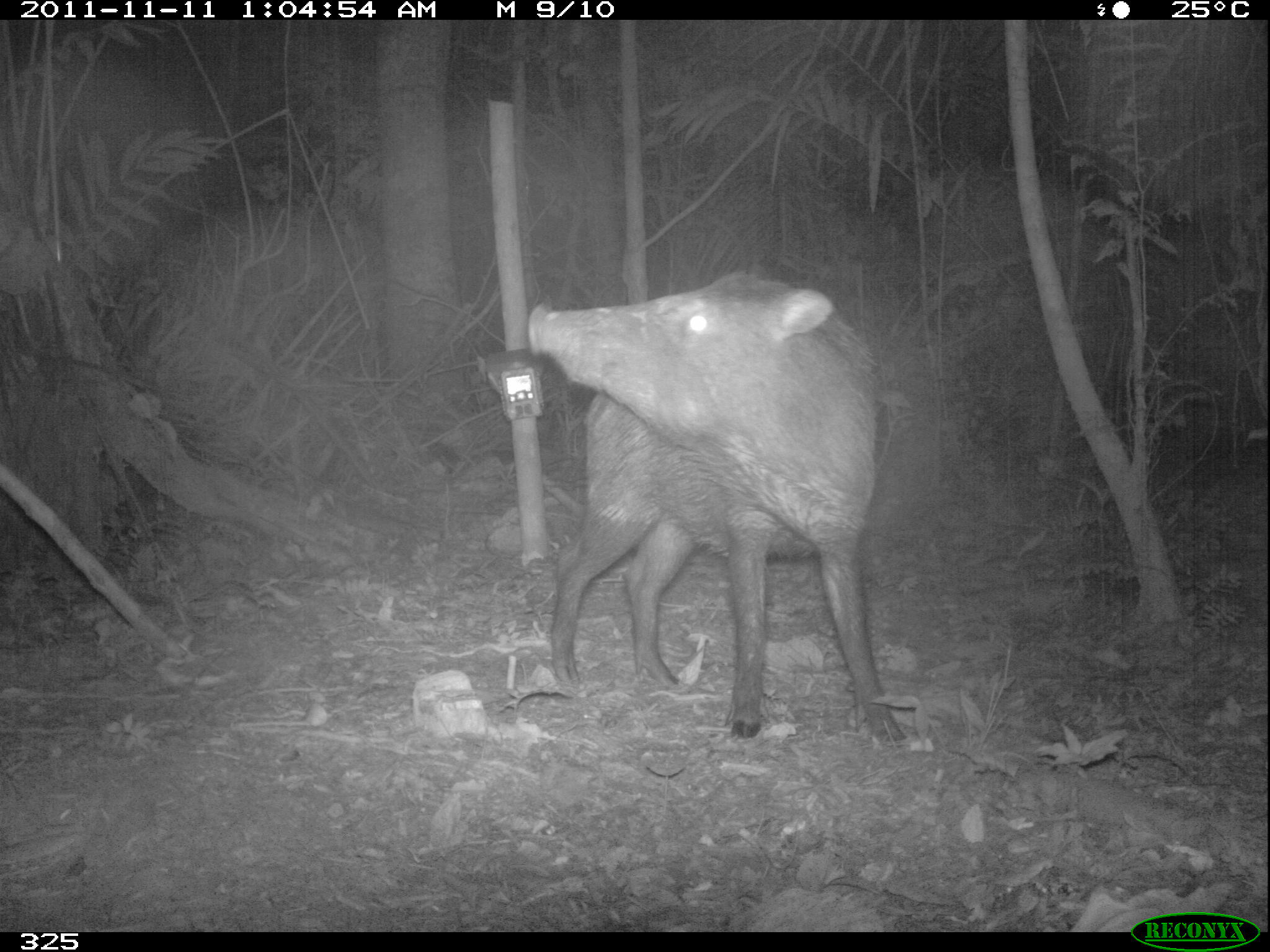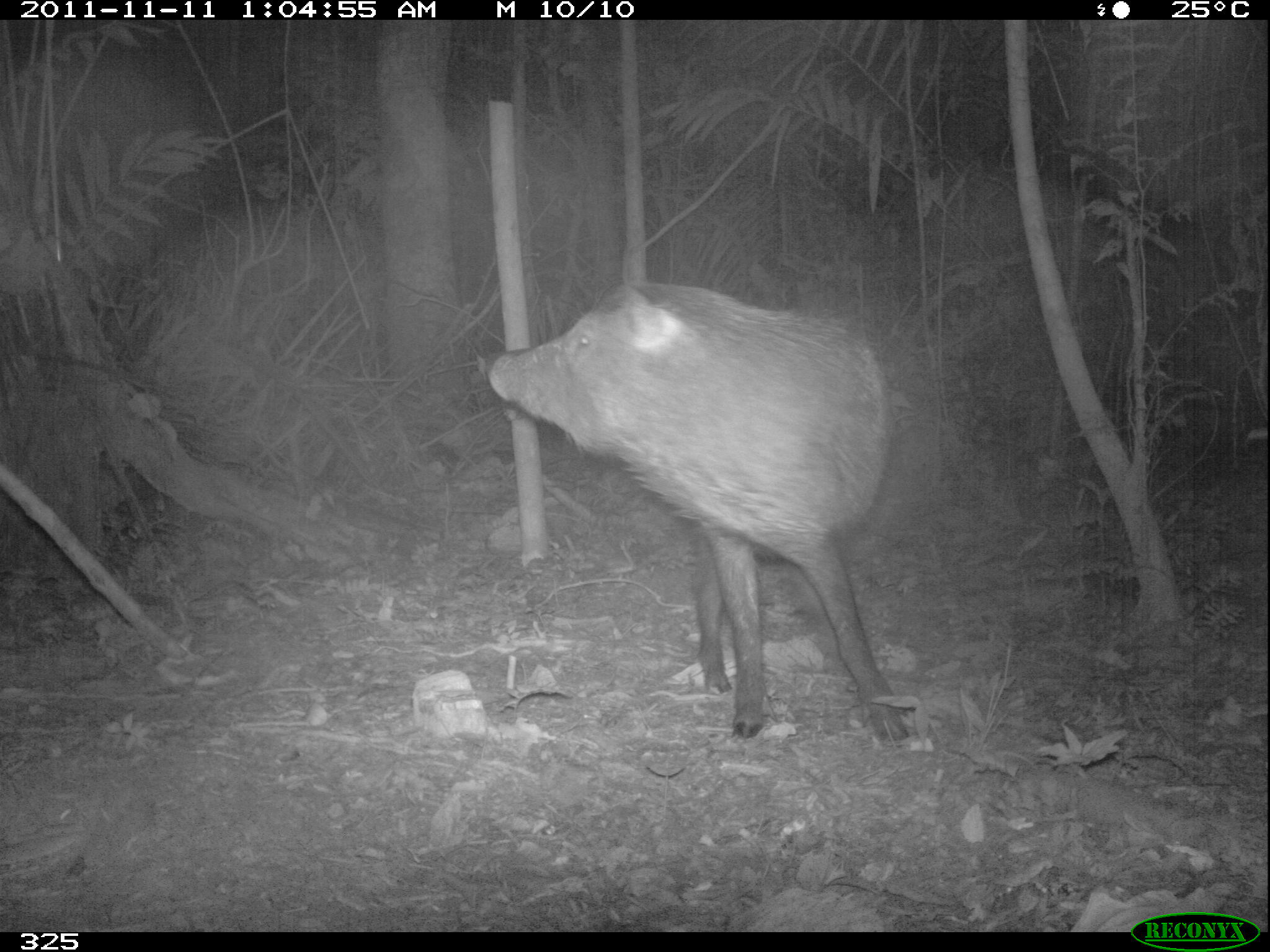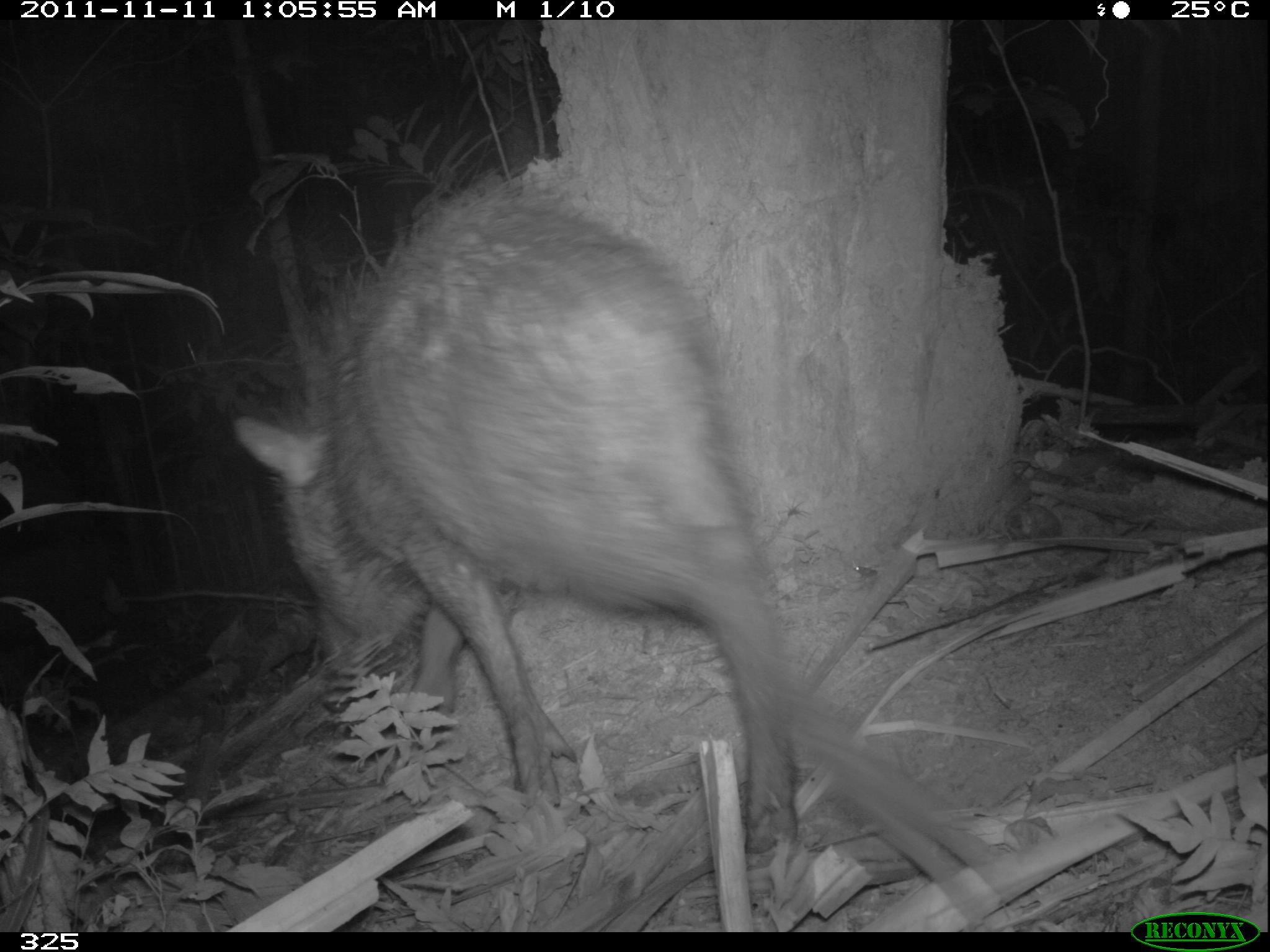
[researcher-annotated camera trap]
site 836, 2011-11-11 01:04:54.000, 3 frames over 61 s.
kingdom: Animalia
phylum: Chordata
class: Mammalia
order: Artiodactyla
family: Tayassuidae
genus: Tayassu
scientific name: Tayassu pecari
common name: white-lipped peccary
Tayassu pecari (white-lipped peccary).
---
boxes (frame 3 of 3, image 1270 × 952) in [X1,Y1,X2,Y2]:
tayassu pecari: [234,177,804,852]